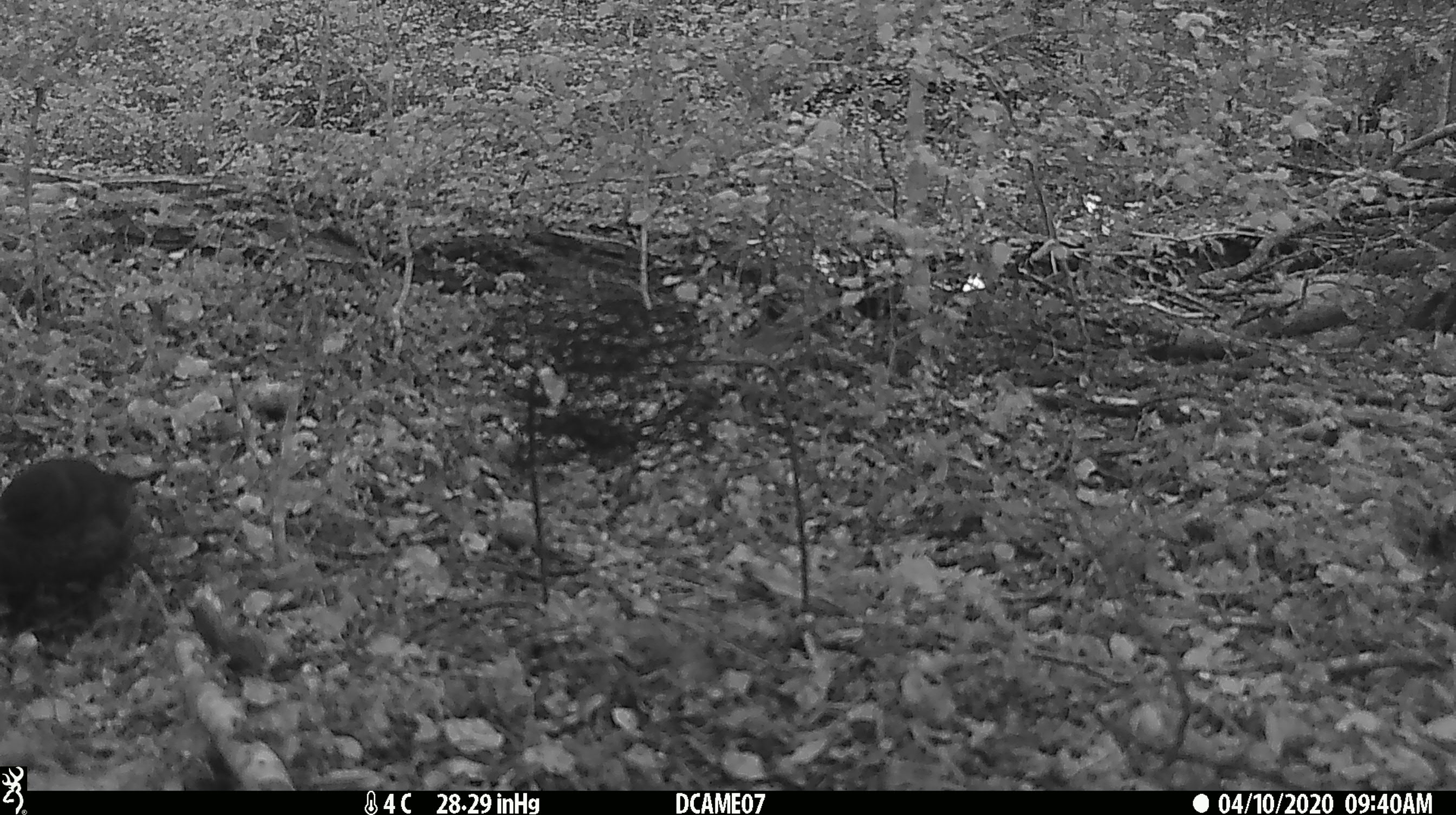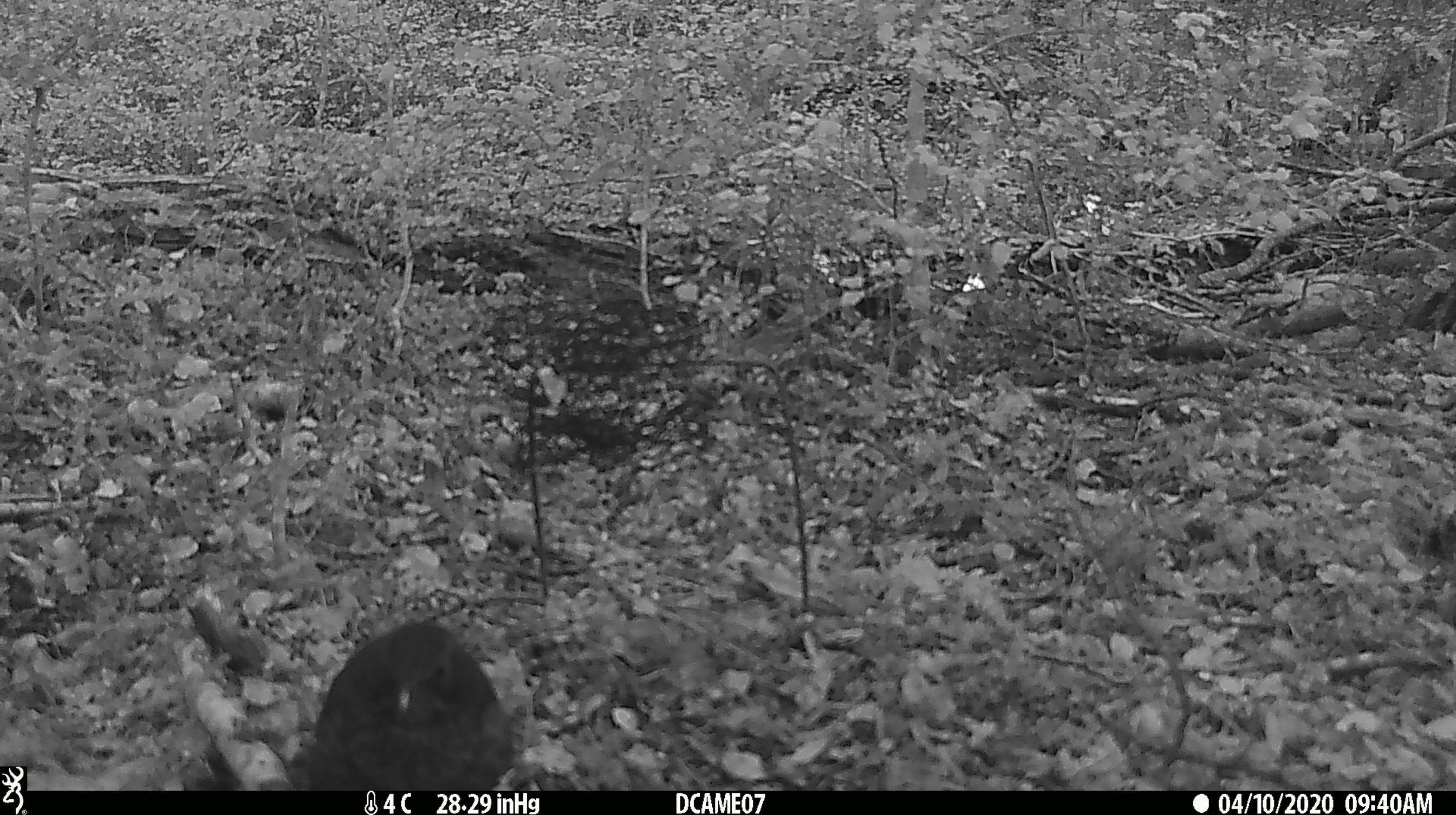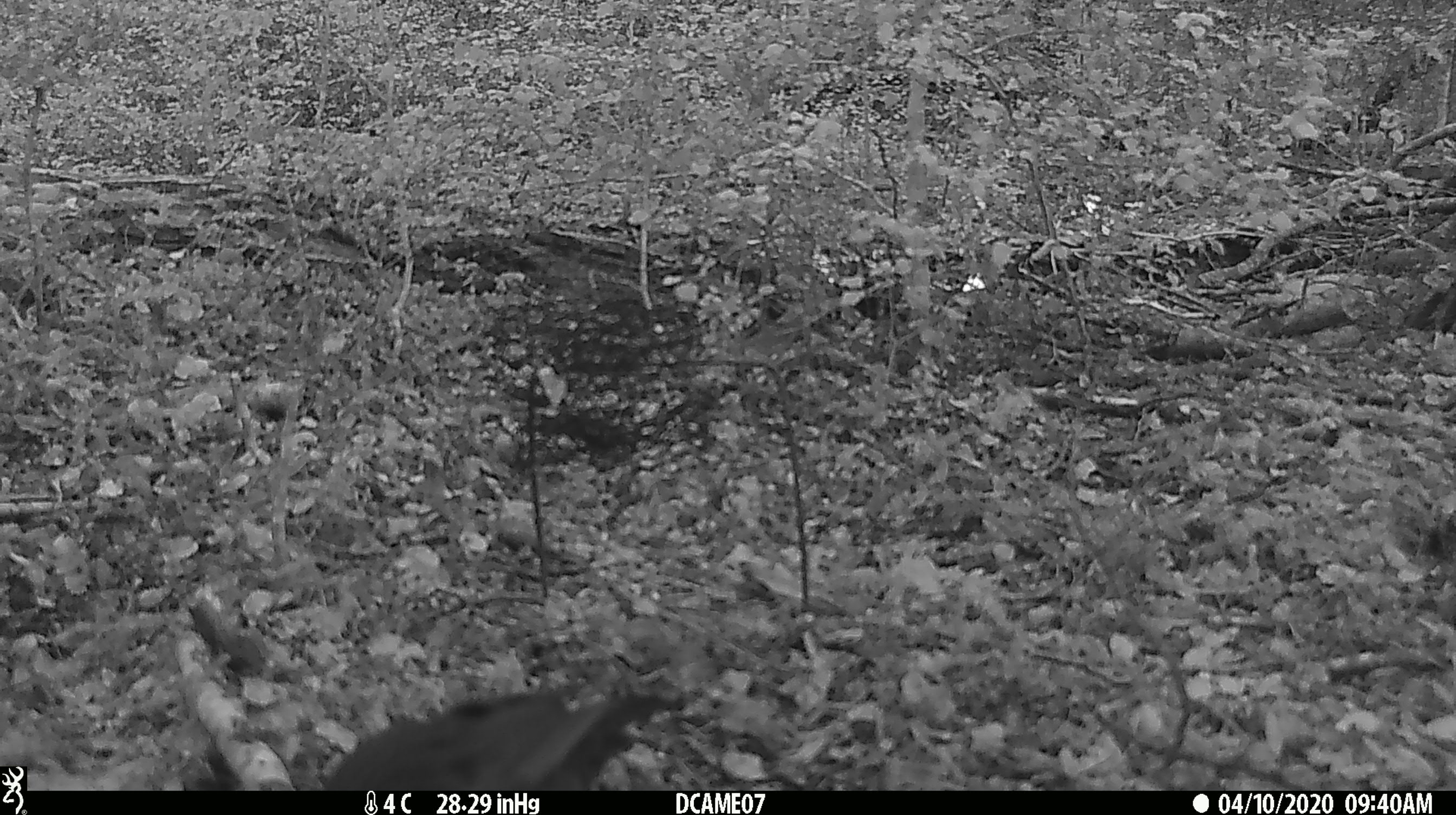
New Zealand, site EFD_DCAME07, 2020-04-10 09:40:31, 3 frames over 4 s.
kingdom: Animalia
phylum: Chordata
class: Aves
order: Passeriformes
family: Turdidae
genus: Turdus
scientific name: Turdus merula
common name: eurasian blackbird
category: blackbird